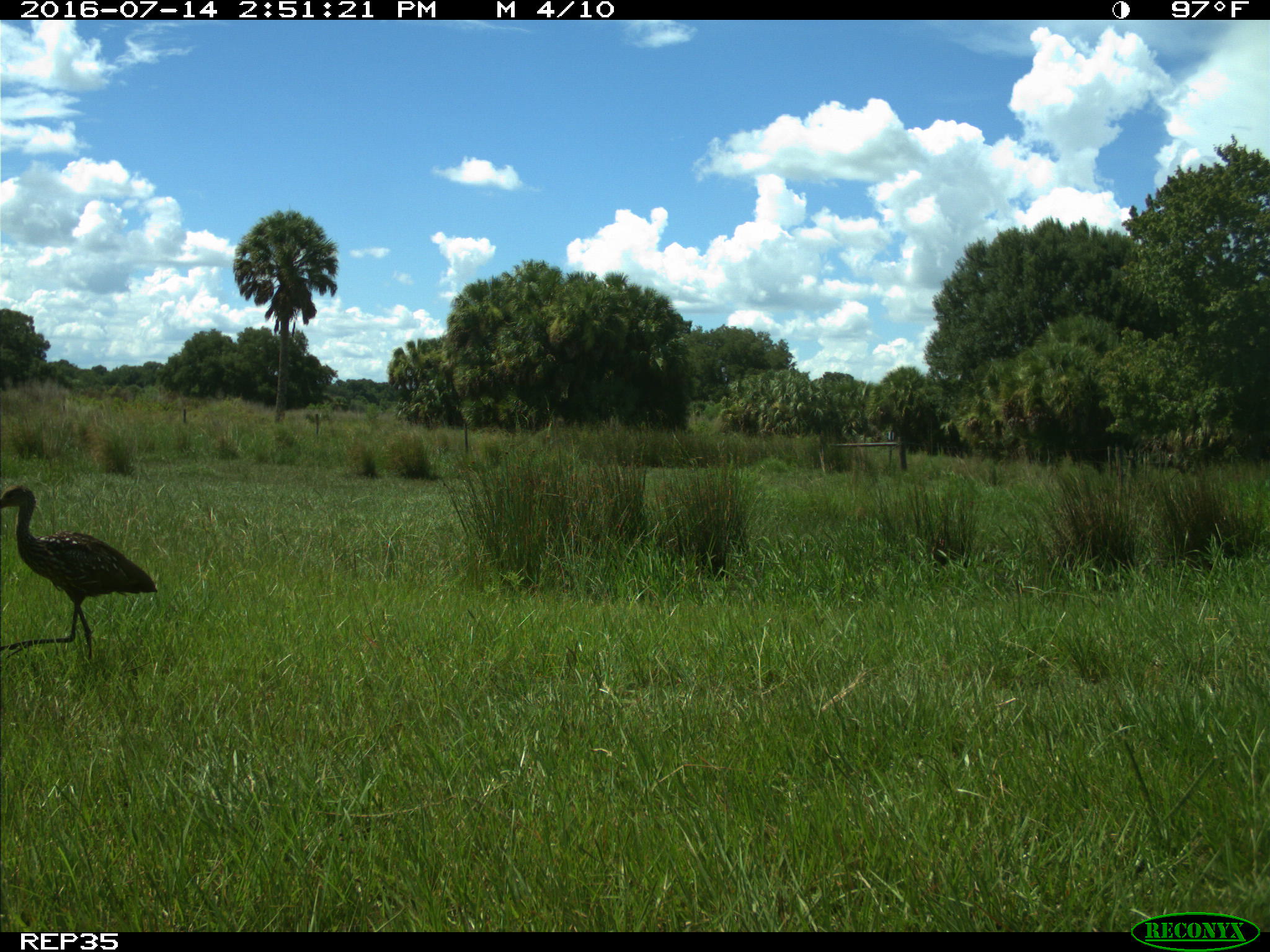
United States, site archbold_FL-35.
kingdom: Animalia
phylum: Chordata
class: Aves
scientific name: Aves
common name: birds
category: unidentified bird